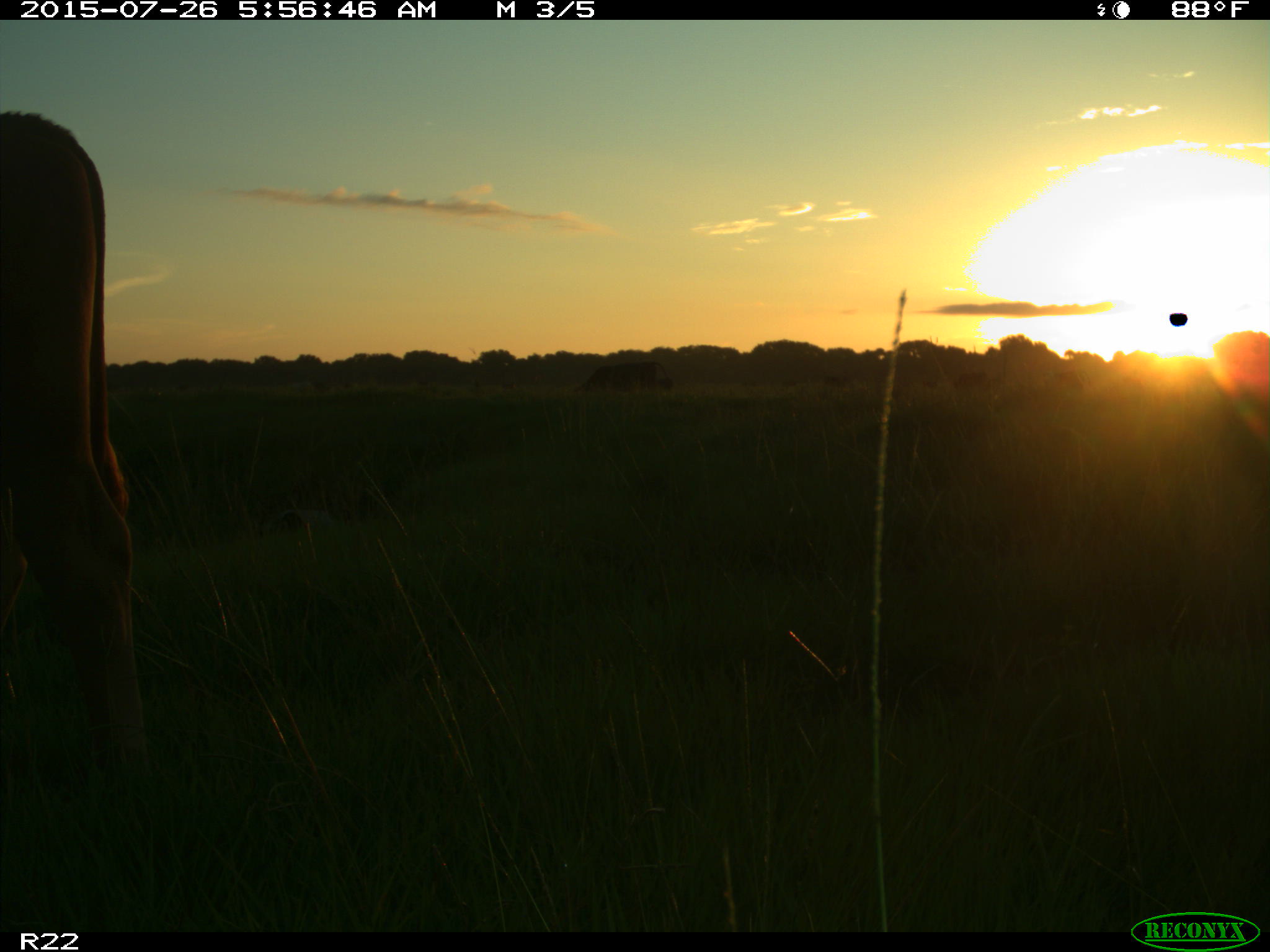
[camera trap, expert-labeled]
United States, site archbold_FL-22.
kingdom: Animalia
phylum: Chordata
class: Mammalia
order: Artiodactyla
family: Bovidae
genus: Bos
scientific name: Bos taurus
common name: domestic cow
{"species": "Bos taurus (domestic cow)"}